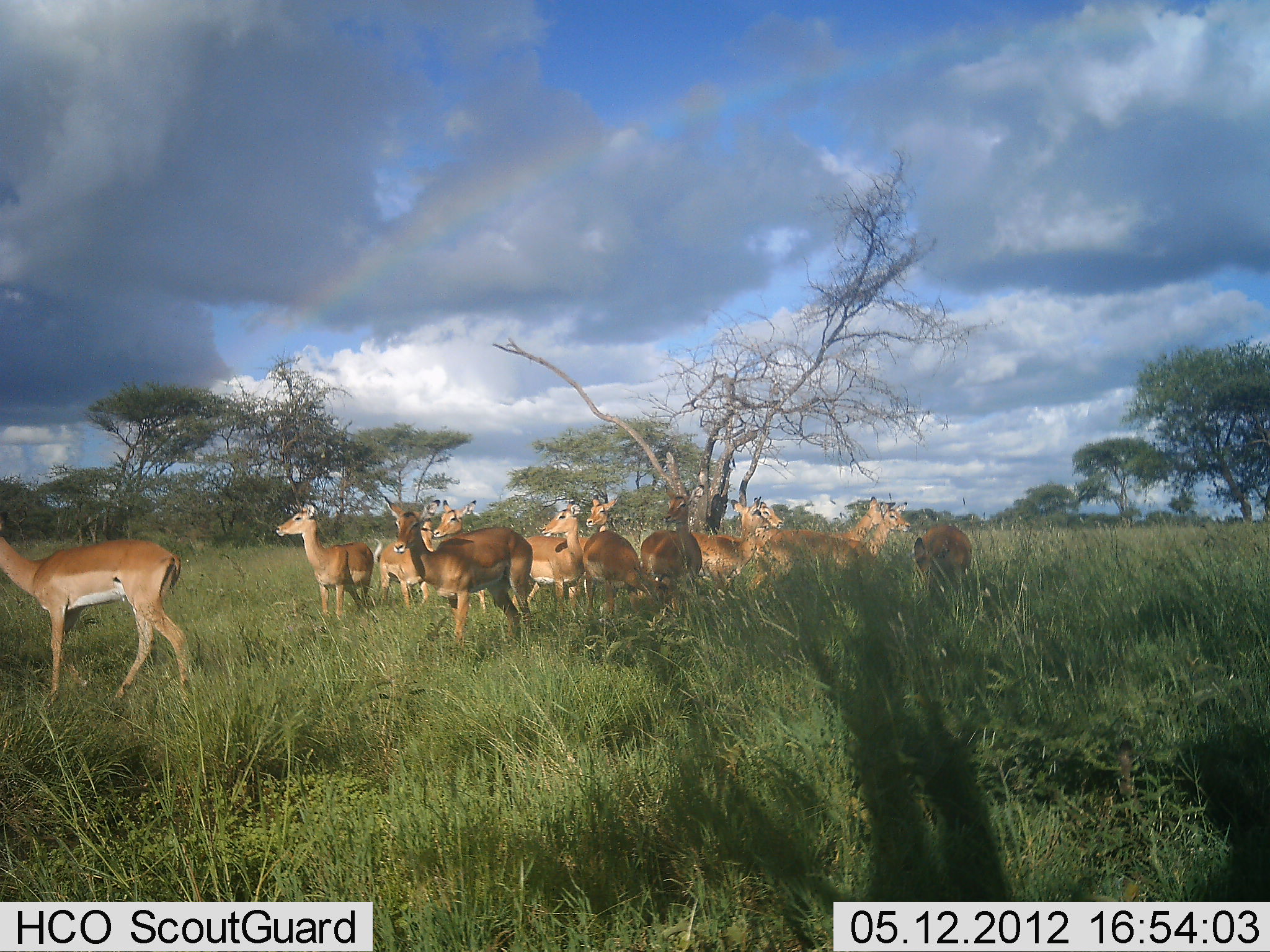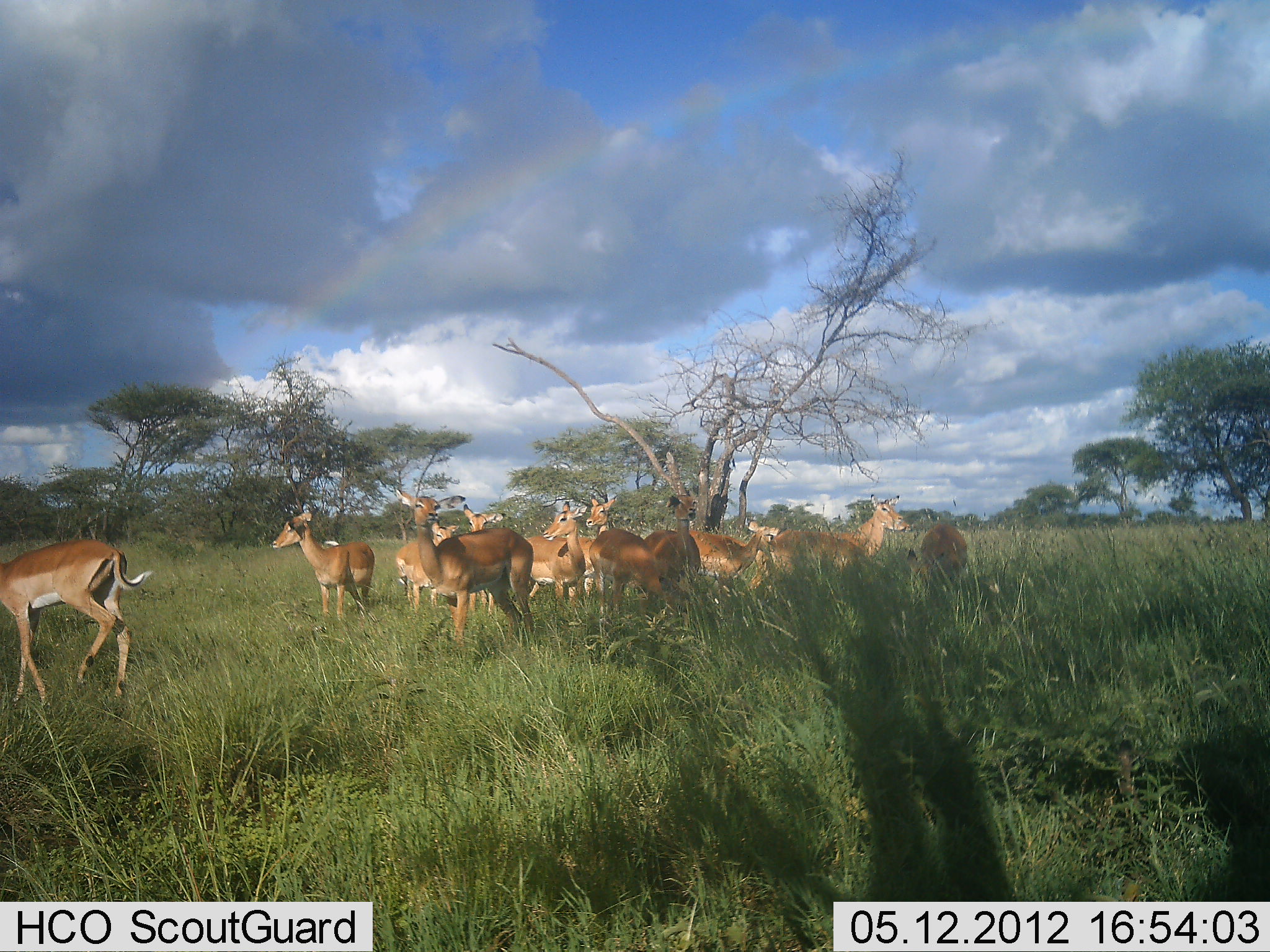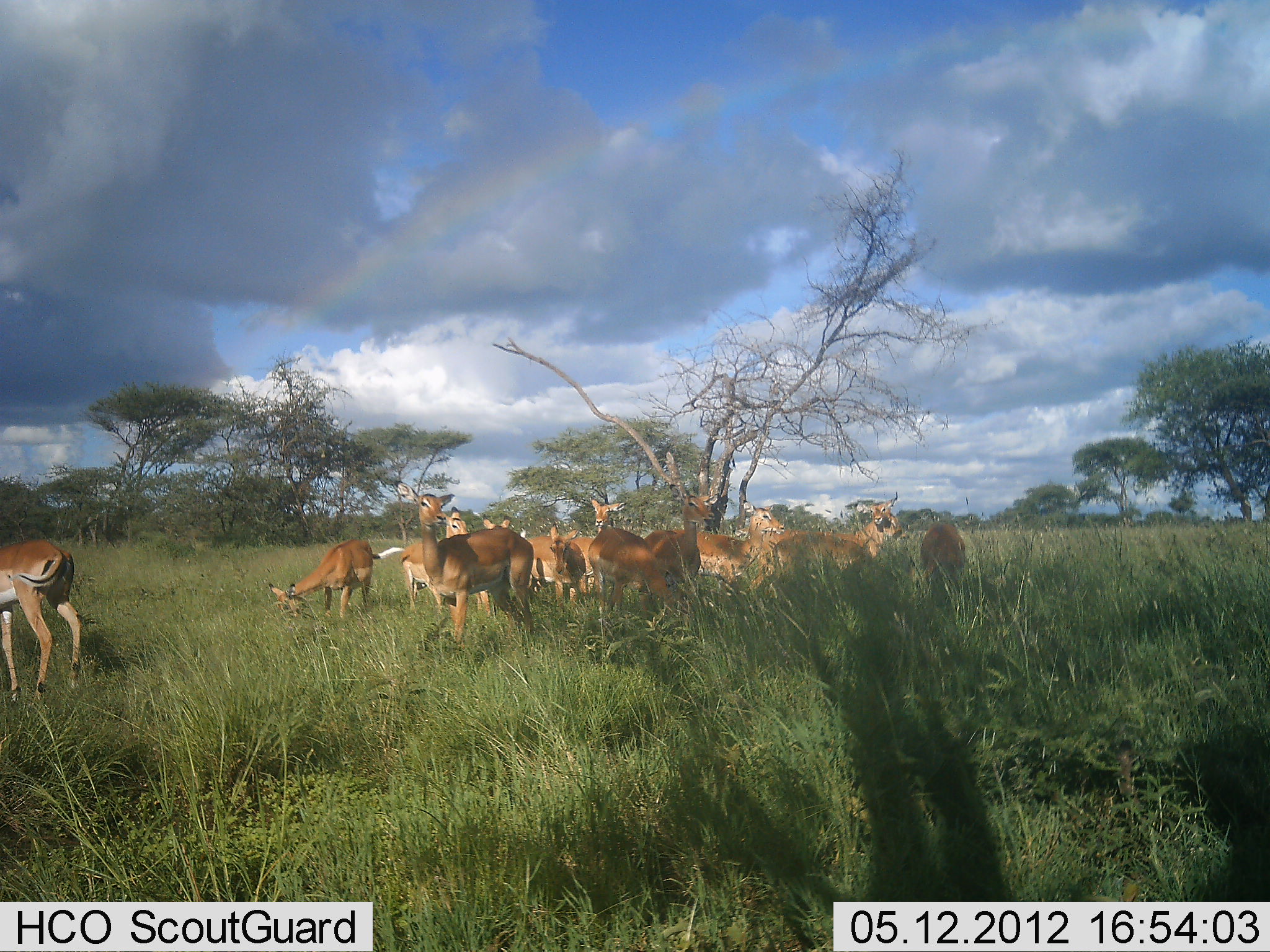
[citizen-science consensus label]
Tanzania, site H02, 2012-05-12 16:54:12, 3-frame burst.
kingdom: Animalia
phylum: Chordata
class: Mammalia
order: Artiodactyla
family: Bovidae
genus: Aepyceros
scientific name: Aepyceros melampus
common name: impala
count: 11-50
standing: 80%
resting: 10%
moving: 30%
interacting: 20%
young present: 0%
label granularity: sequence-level